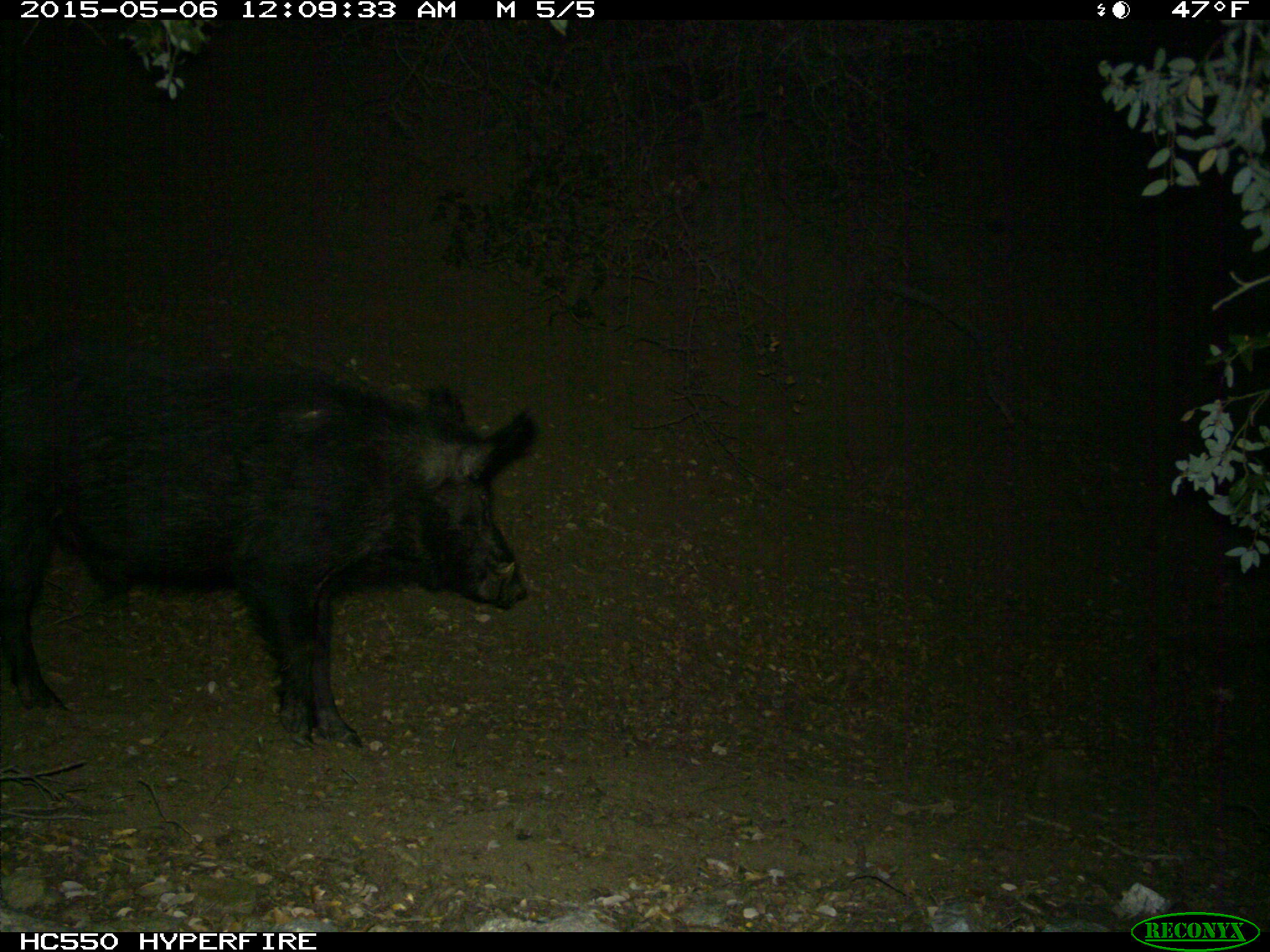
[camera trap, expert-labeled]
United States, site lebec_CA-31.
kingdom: Animalia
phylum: Chordata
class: Mammalia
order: Artiodactyla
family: Suidae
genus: Sus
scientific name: Sus scrofa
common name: wild boar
Sus scrofa (wild boar).